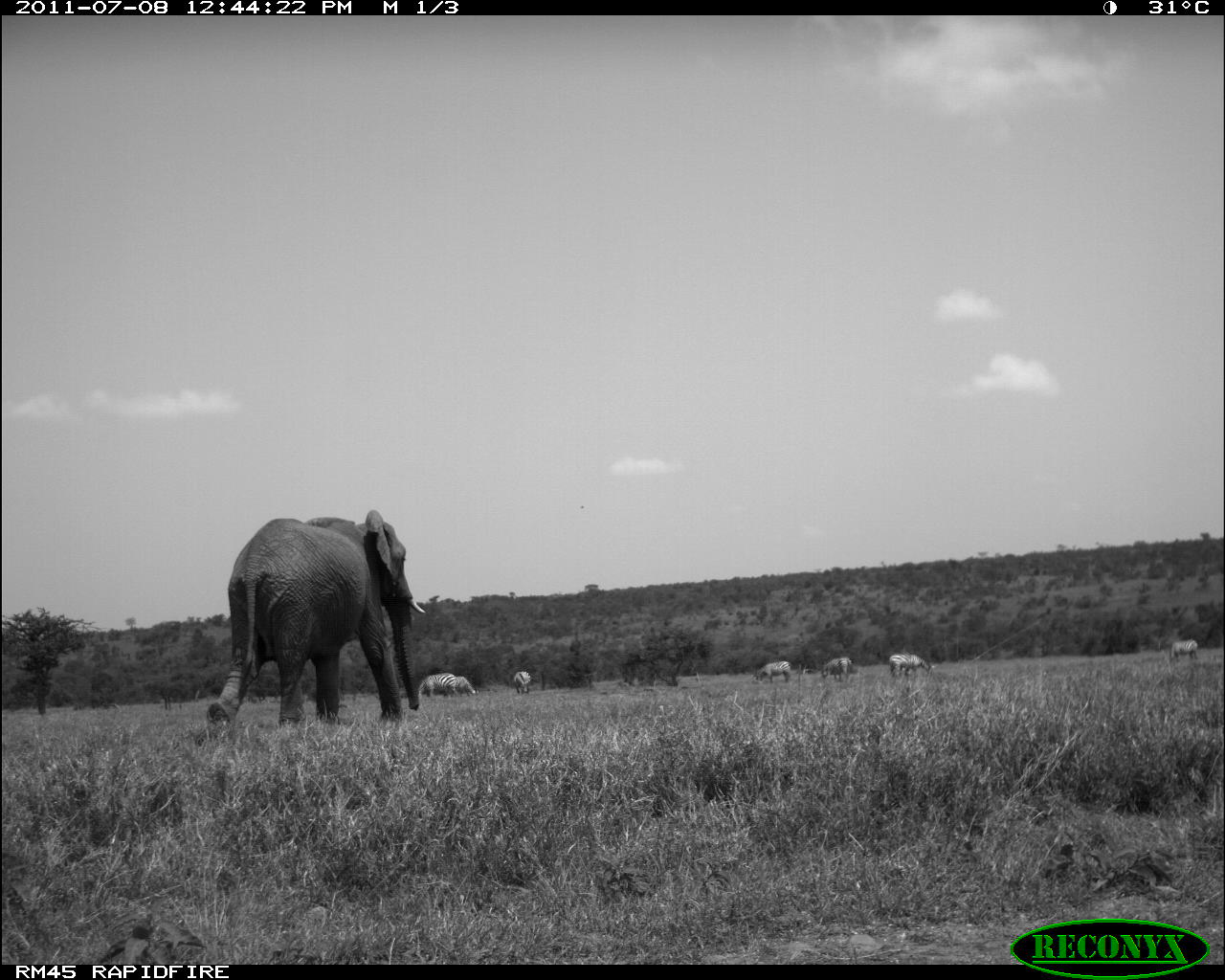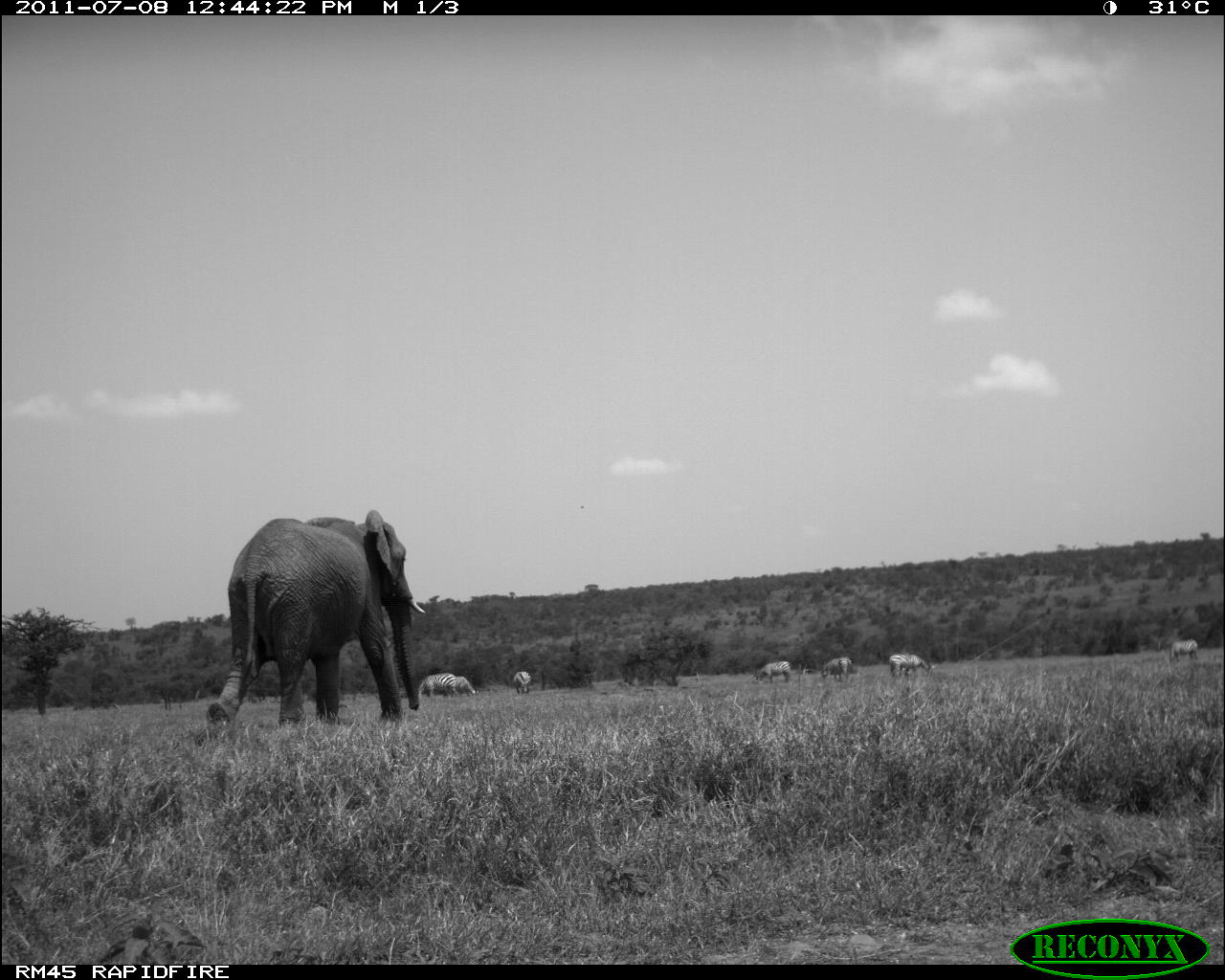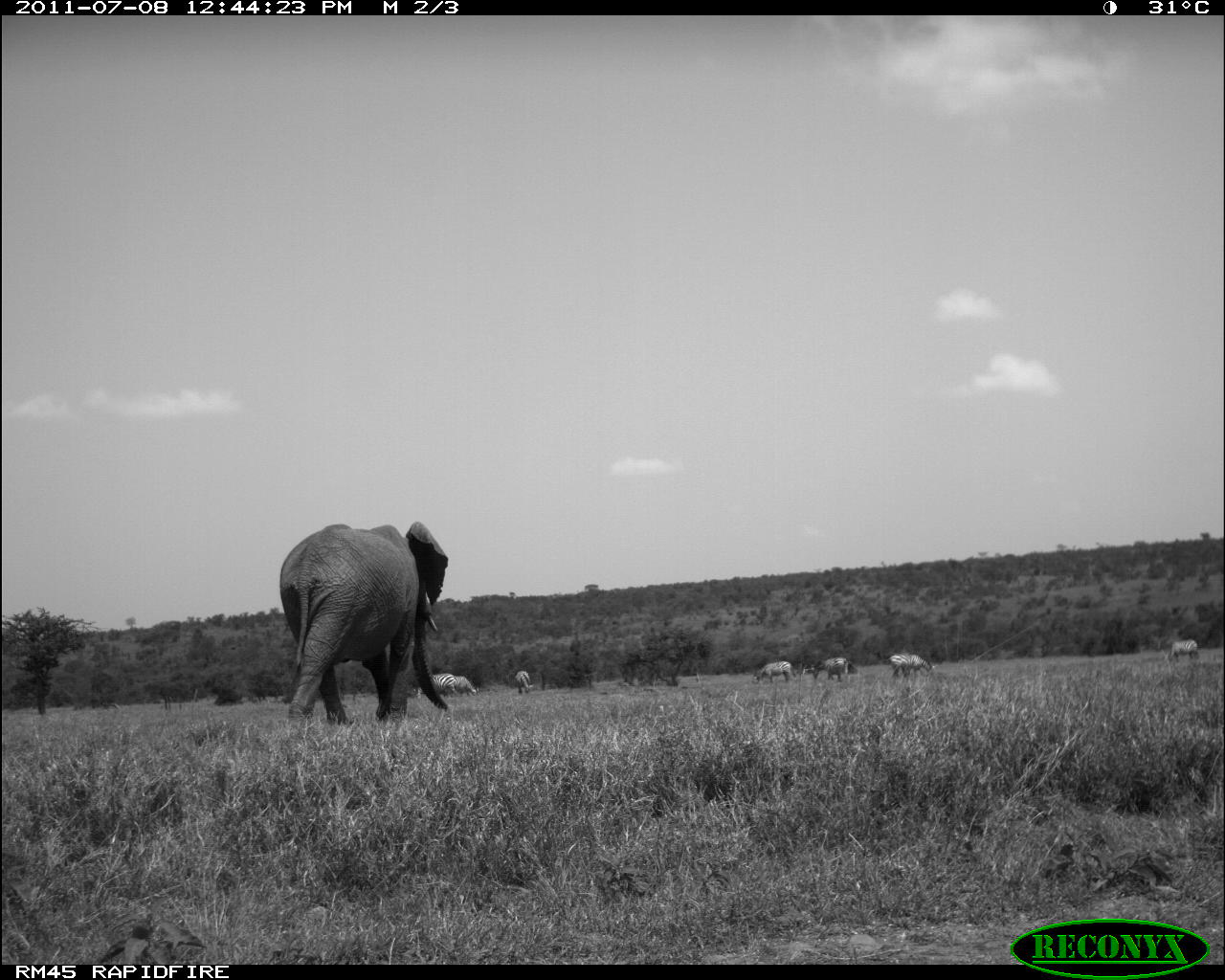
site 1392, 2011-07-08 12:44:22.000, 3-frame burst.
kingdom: Animalia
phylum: Chordata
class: Mammalia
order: Proboscidea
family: Elephantidae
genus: Loxodonta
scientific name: Loxodonta africana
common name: african bush elephant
Loxodonta africana (african bush elephant), count 1.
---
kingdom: Animalia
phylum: Chordata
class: Mammalia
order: Perissodactyla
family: Equidae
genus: Equus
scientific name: Equus quagga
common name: plains zebra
Equus quagga (plains zebra), count 7.